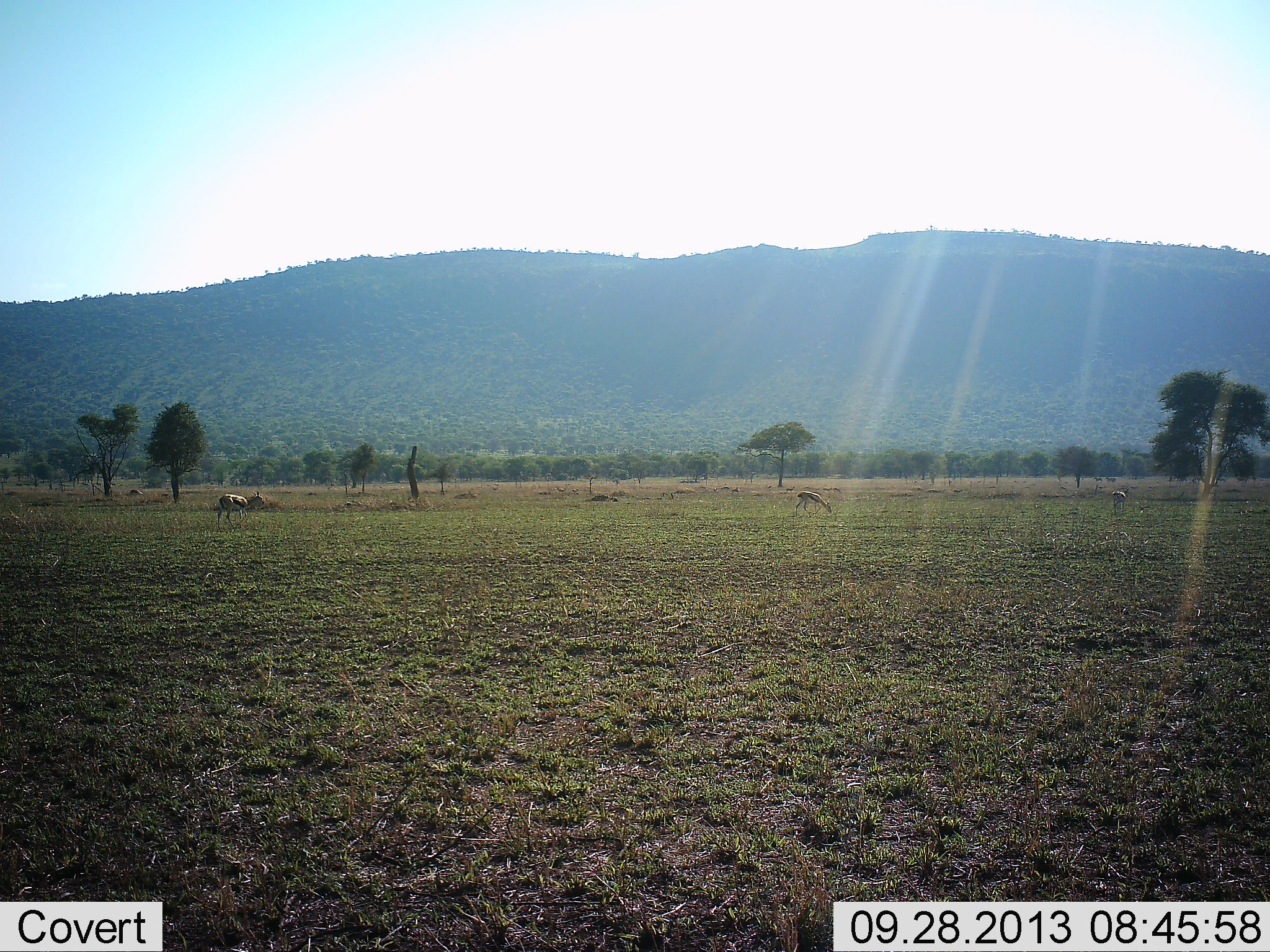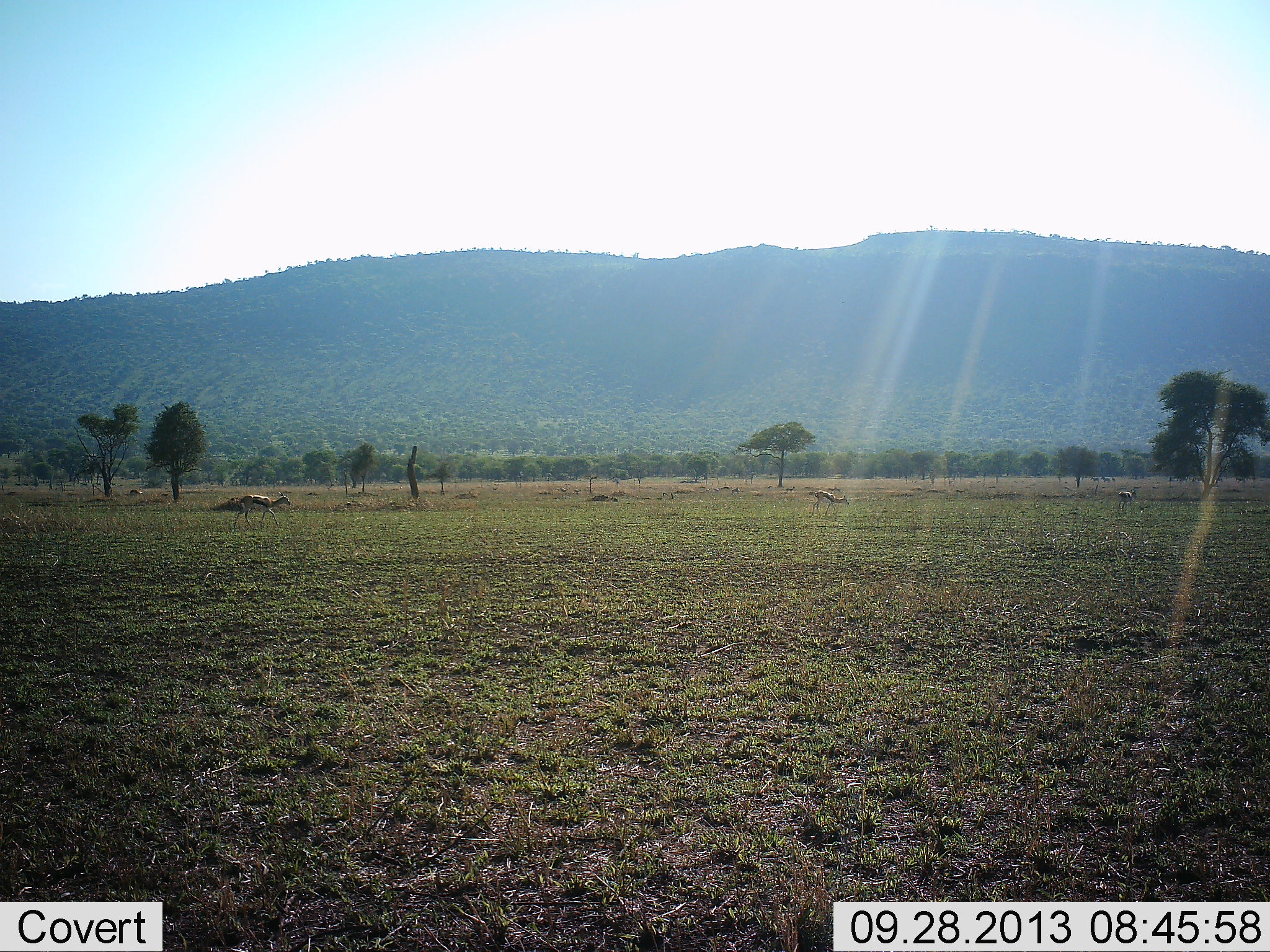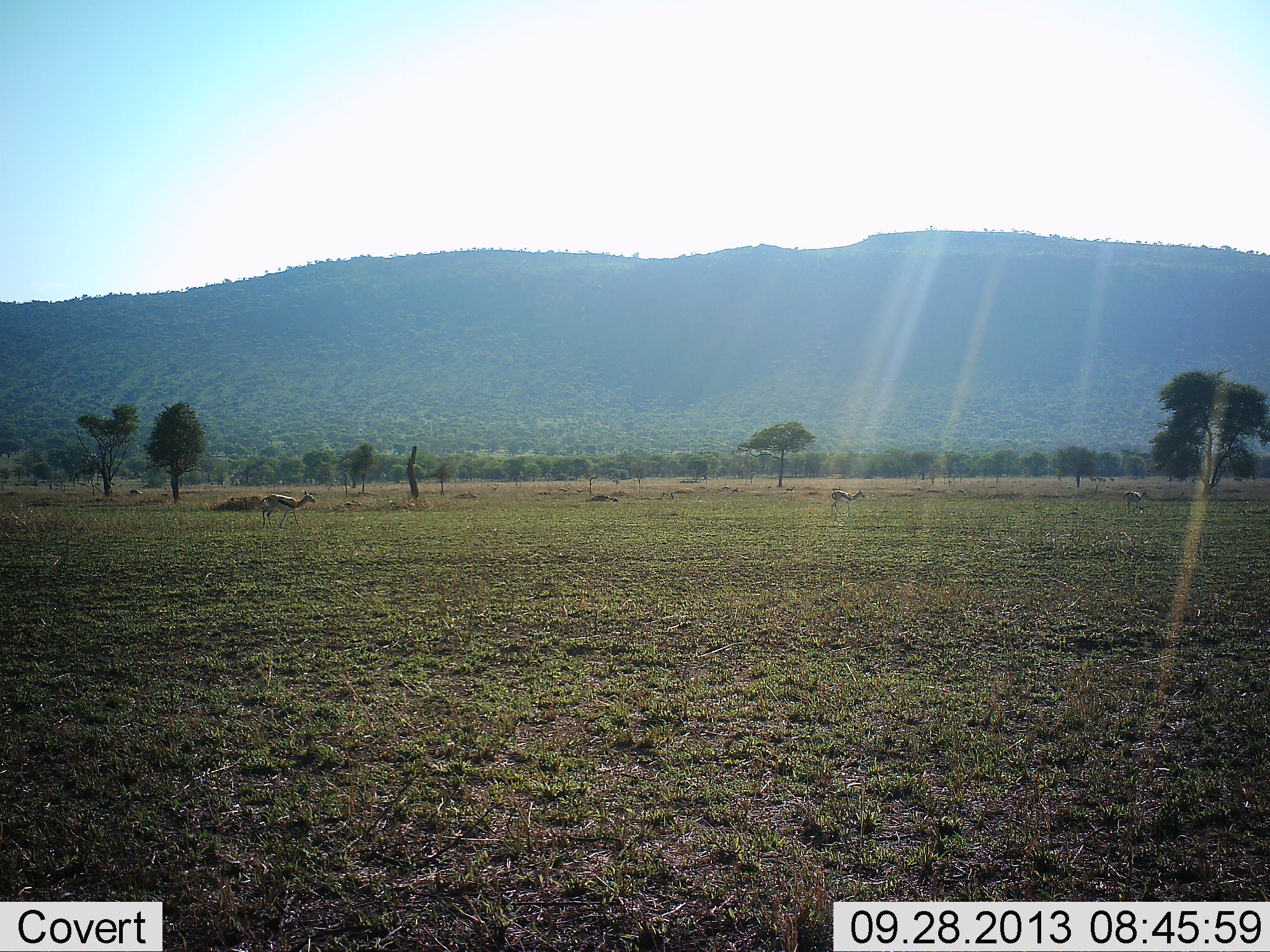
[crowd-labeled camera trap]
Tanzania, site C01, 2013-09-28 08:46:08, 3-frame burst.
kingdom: Animalia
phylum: Chordata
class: Mammalia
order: Artiodactyla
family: Bovidae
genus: Eudorcas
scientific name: Eudorcas thomsonii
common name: thomson's gazelle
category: gazellethomsons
Gazellethomsons (thomson's gazelle) (Eudorcas thomsonii), count 3. Behavior (volunteer vote fractions): standing 20%, resting 0%, moving 90%, interacting 0%. Young present (vote fraction): 0%. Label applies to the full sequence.